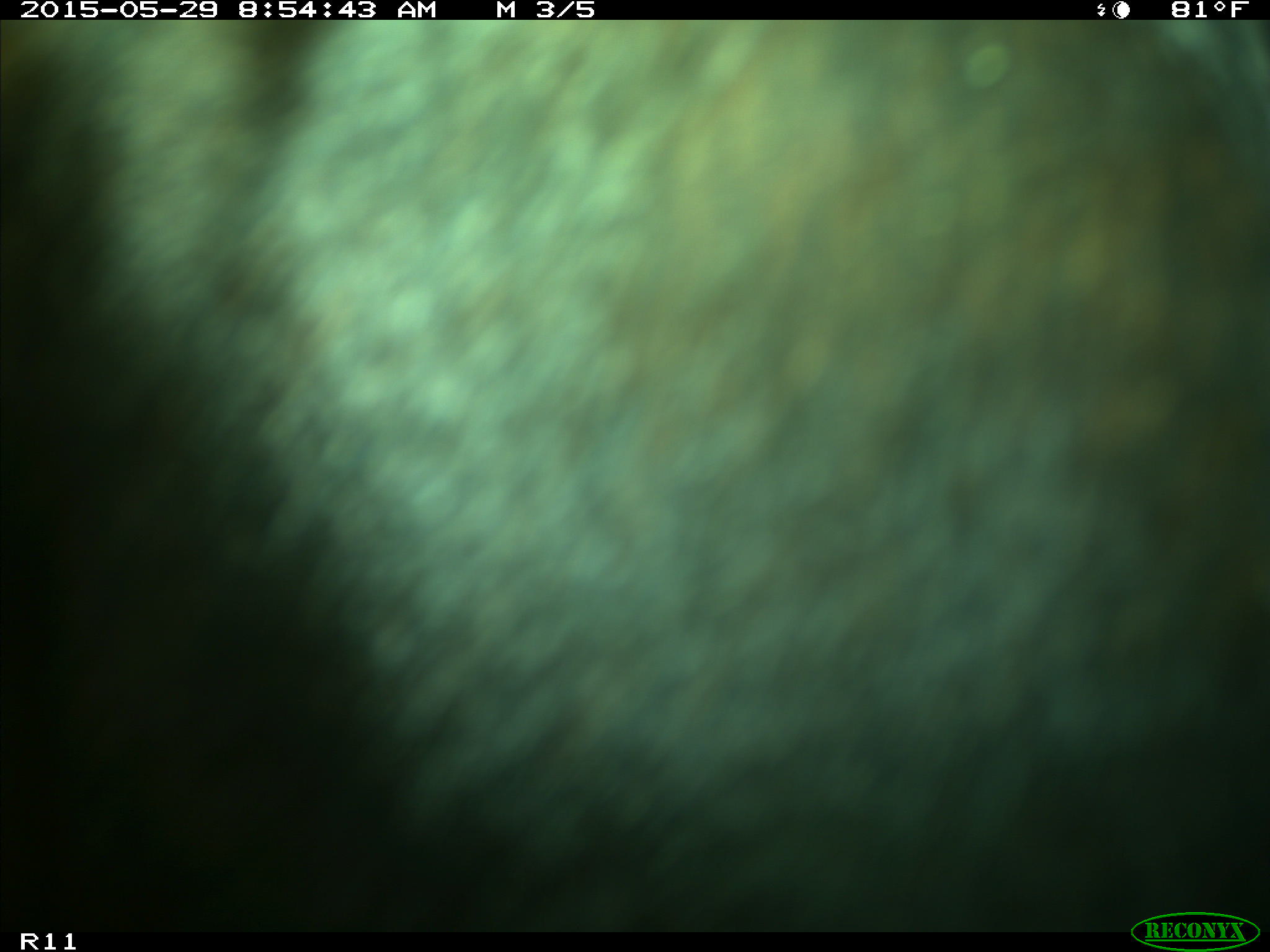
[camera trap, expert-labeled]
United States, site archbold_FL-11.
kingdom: Animalia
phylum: Chordata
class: Mammalia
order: Artiodactyla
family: Bovidae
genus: Bos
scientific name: Bos taurus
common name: domestic cow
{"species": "Bos taurus (domestic cow)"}